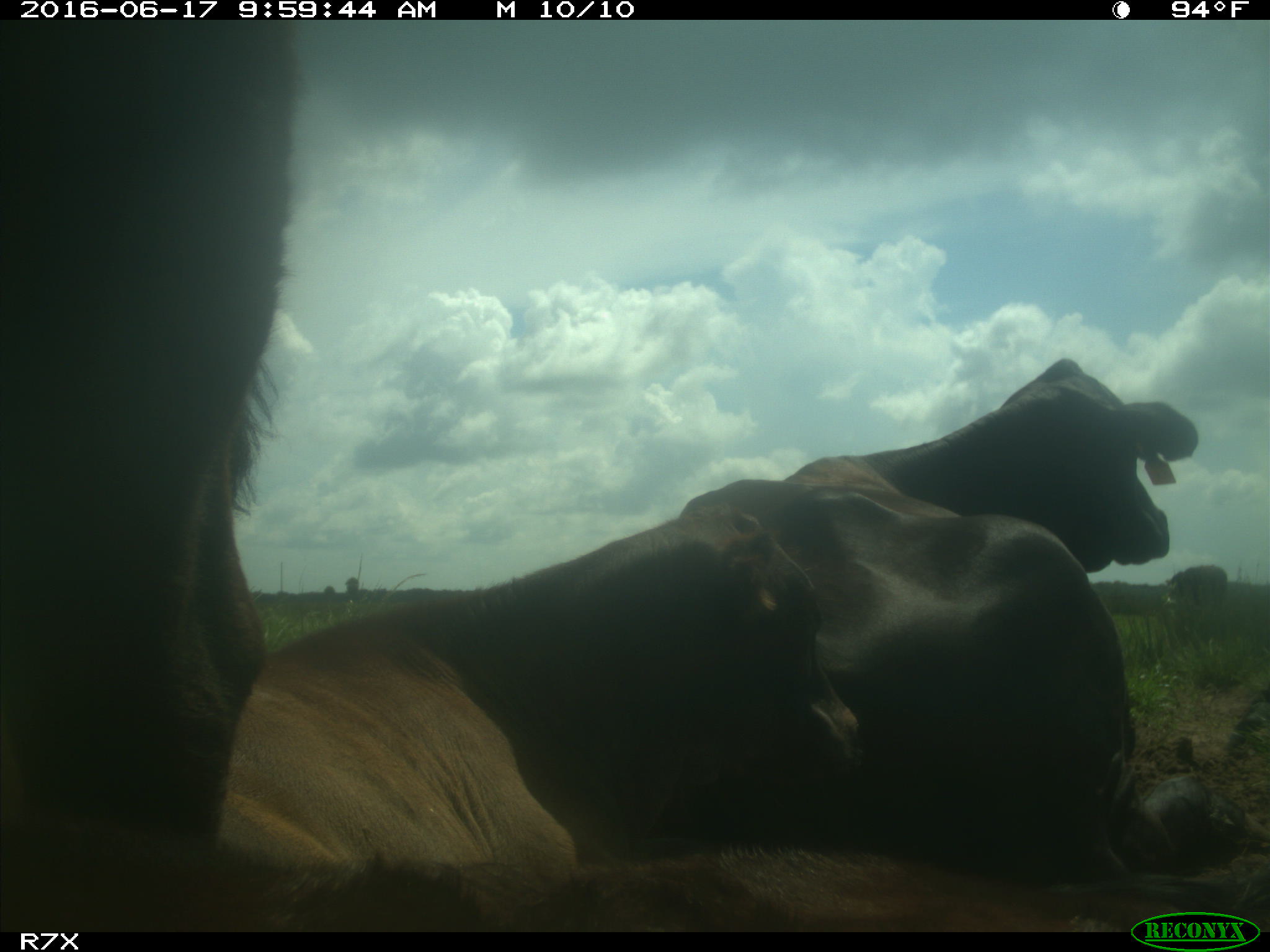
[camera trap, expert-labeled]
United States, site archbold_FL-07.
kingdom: Animalia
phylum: Chordata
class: Mammalia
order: Artiodactyla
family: Bovidae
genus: Bos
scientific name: Bos taurus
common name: domestic cow